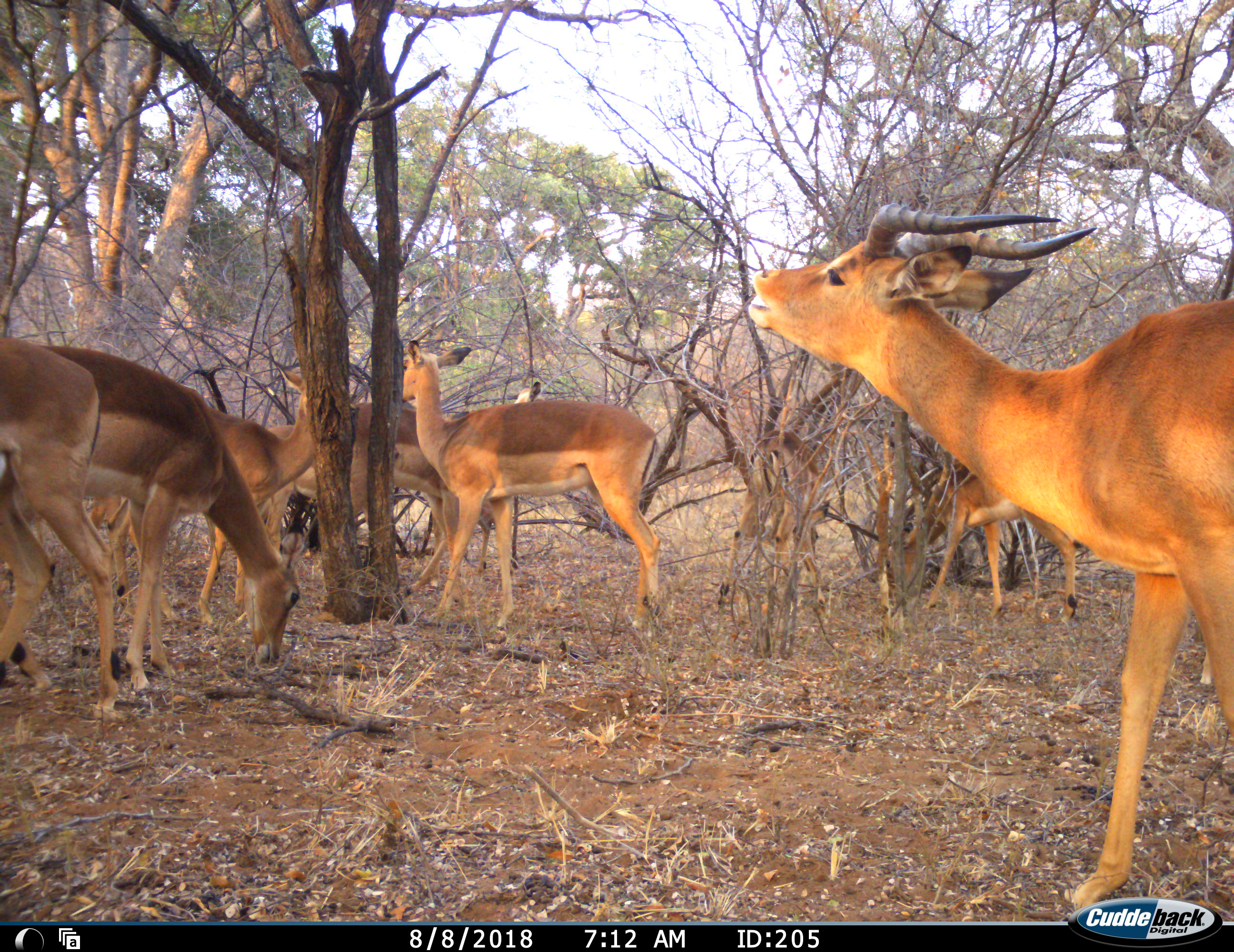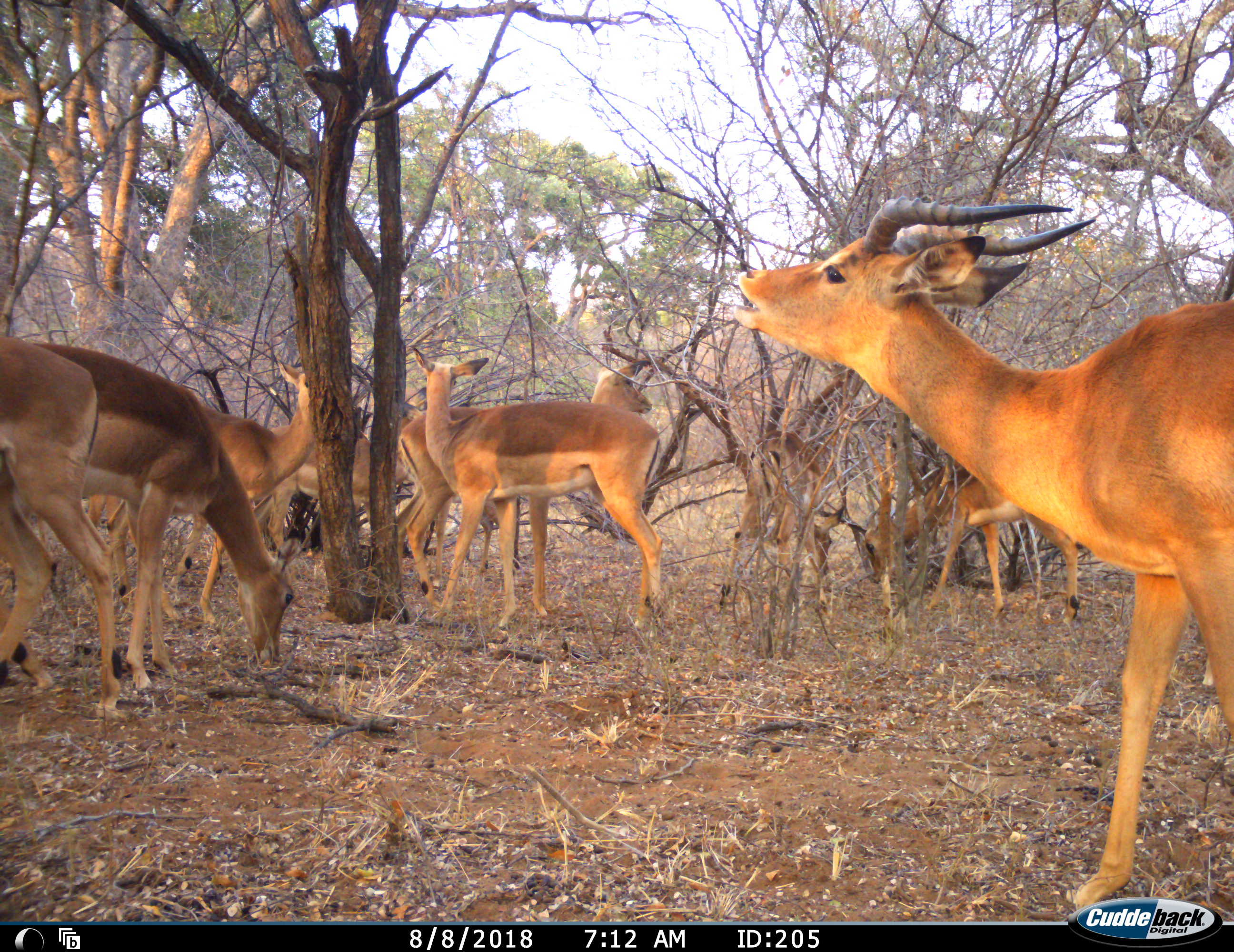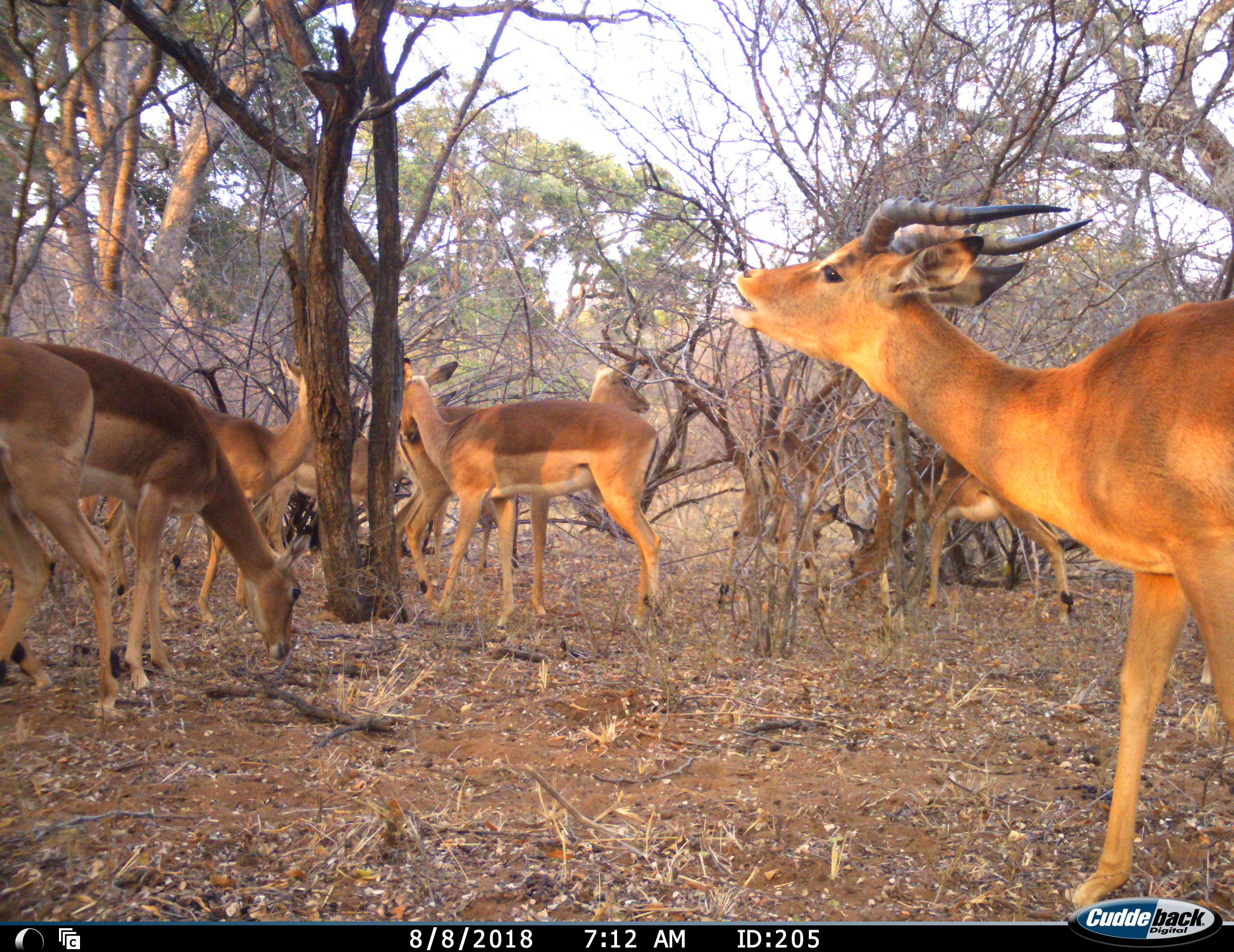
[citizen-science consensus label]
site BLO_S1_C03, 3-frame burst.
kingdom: Animalia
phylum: Chordata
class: Mammalia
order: Artiodactyla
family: Bovidae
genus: Aepyceros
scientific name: Aepyceros melampus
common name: impala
Impala (Aepyceros melampus), count 8. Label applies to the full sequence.